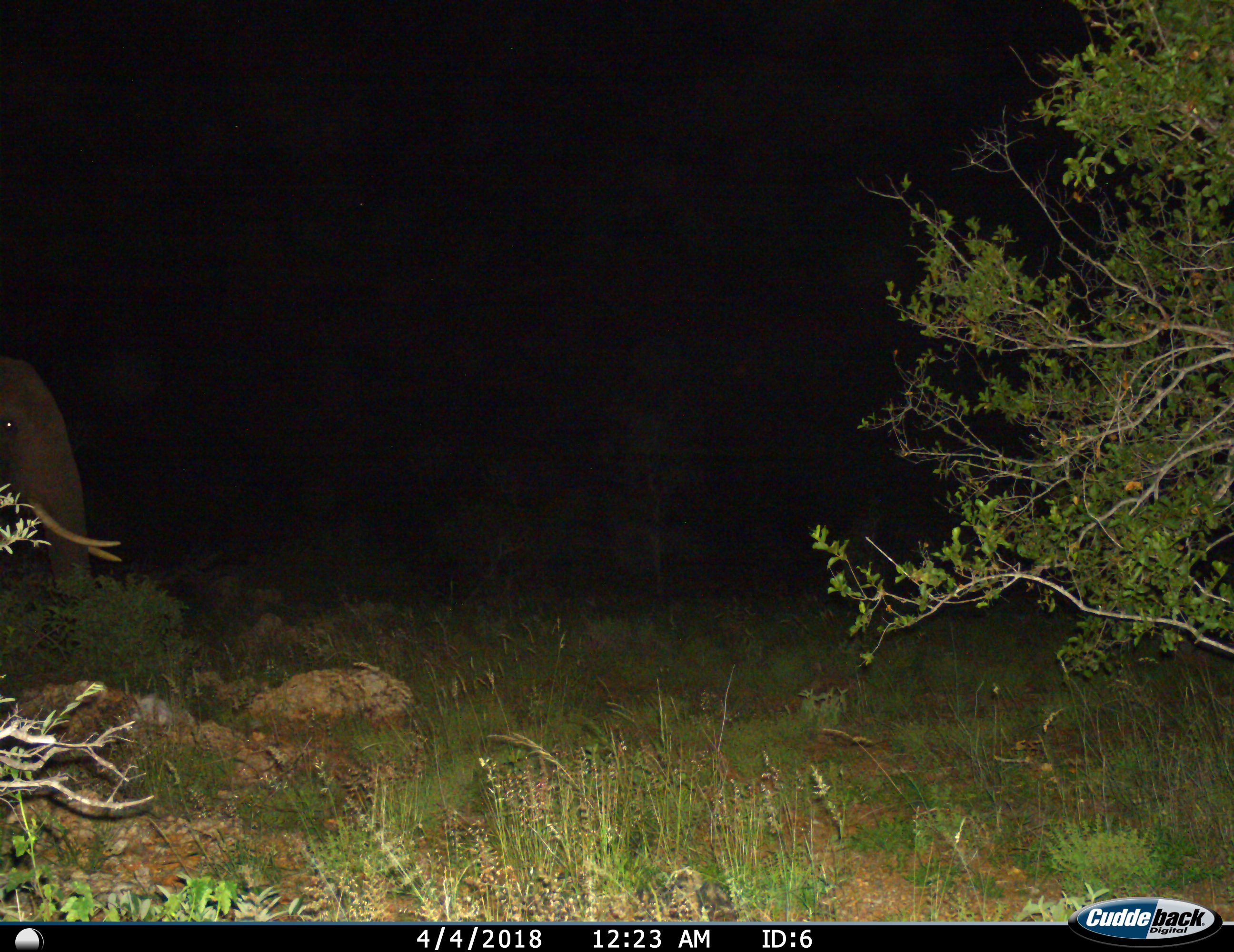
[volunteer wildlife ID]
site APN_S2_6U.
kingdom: Animalia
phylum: Chordata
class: Mammalia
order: Proboscidea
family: Elephantidae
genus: Loxodonta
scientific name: Loxodonta africana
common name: african bush elephant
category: elephant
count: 1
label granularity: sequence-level